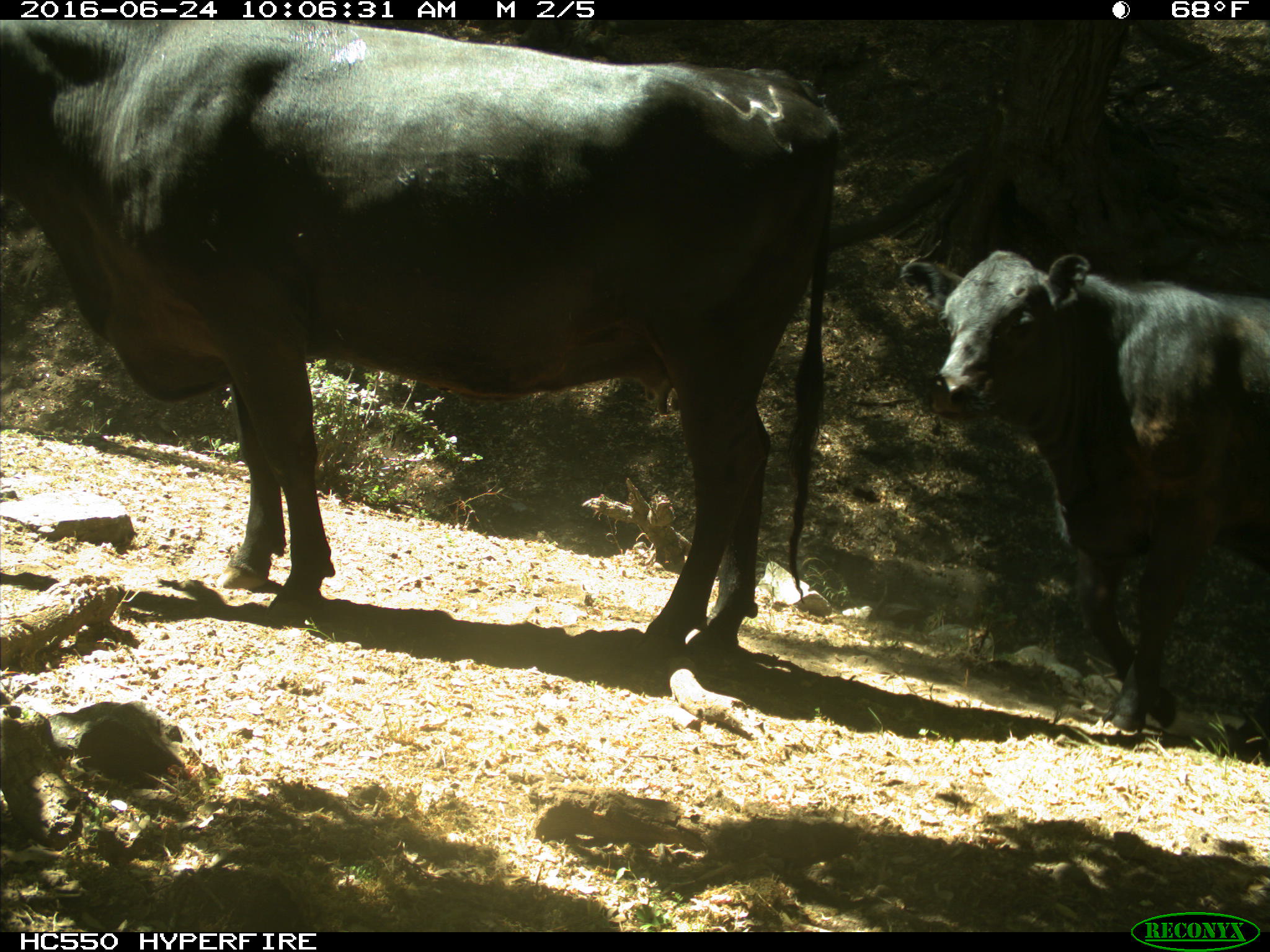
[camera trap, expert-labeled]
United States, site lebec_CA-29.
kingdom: Animalia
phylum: Chordata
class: Mammalia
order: Artiodactyla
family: Bovidae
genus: Bos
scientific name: Bos taurus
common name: domestic cow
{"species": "Bos taurus (domestic cow)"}